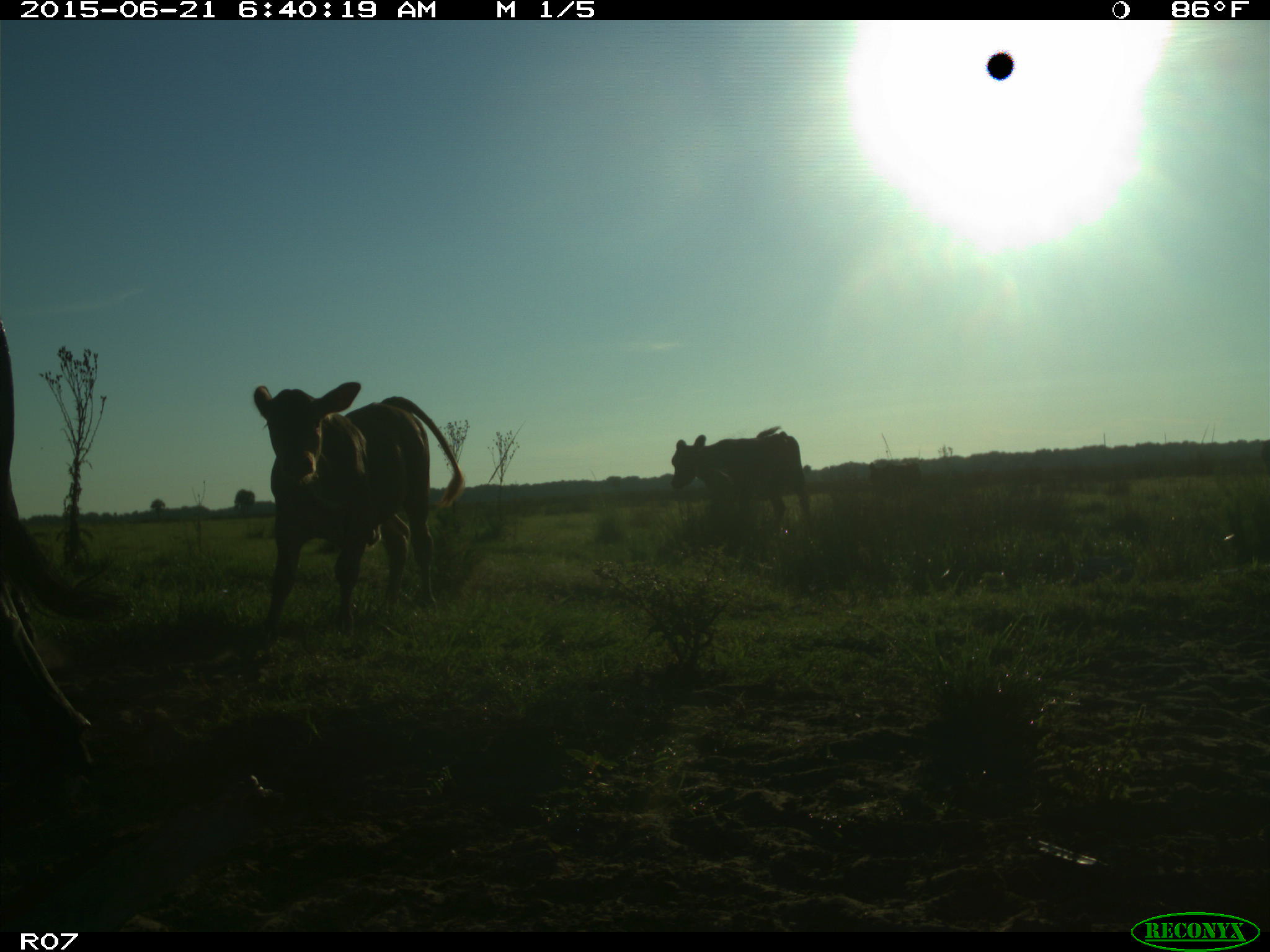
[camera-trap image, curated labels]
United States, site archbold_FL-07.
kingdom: Animalia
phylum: Chordata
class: Mammalia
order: Artiodactyla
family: Bovidae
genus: Bos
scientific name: Bos taurus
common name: domestic cow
Bos taurus (domestic cow).